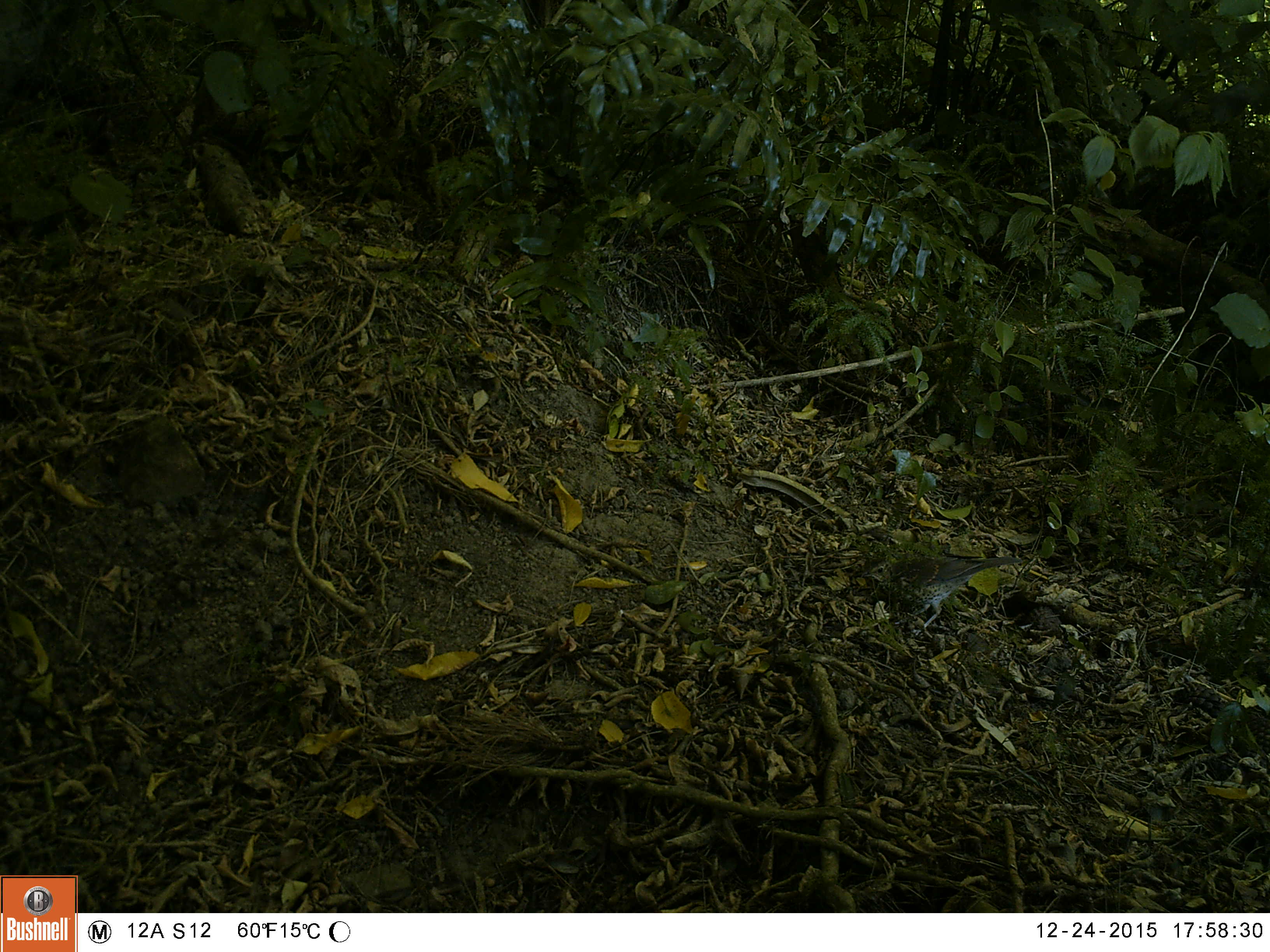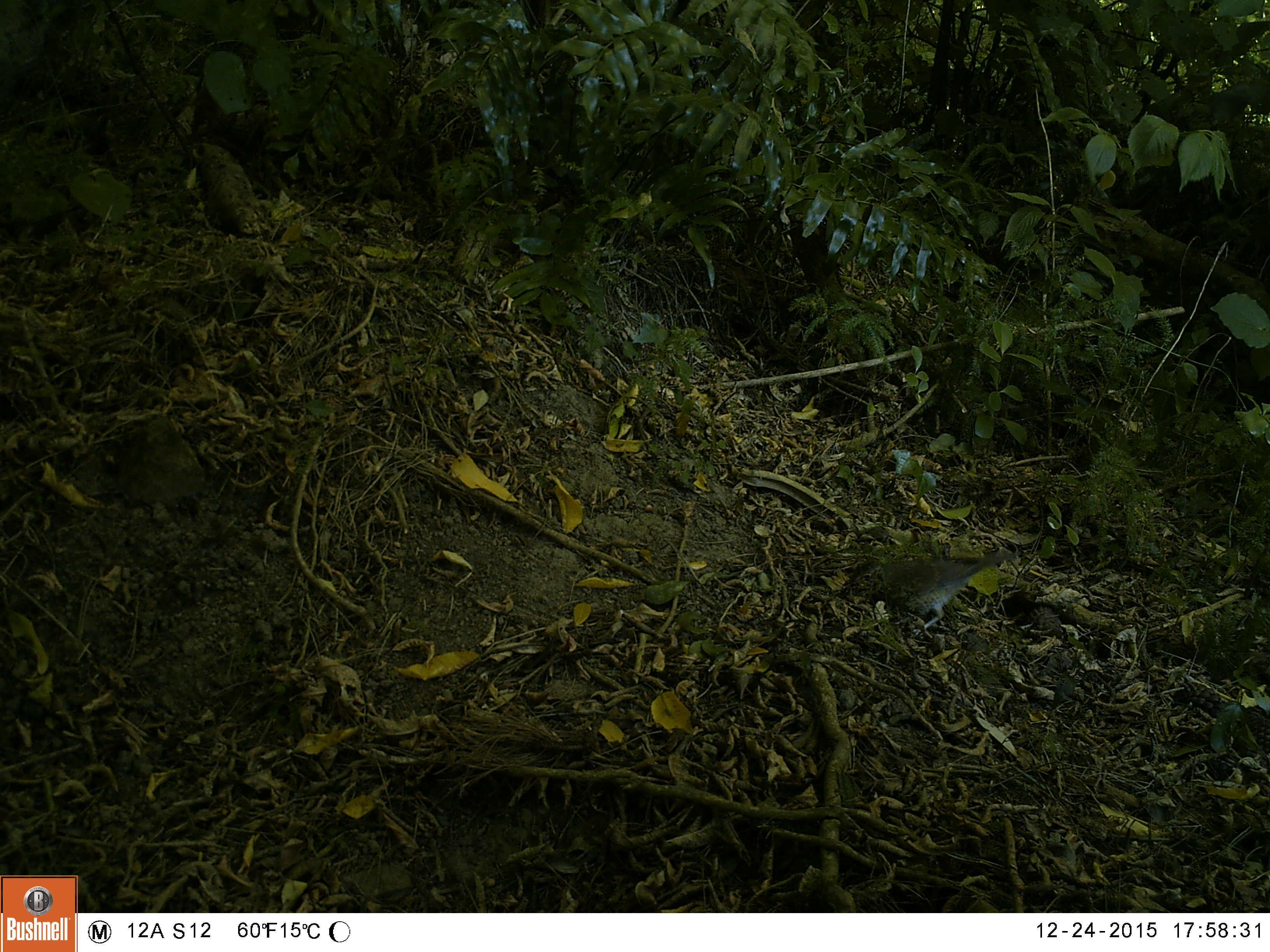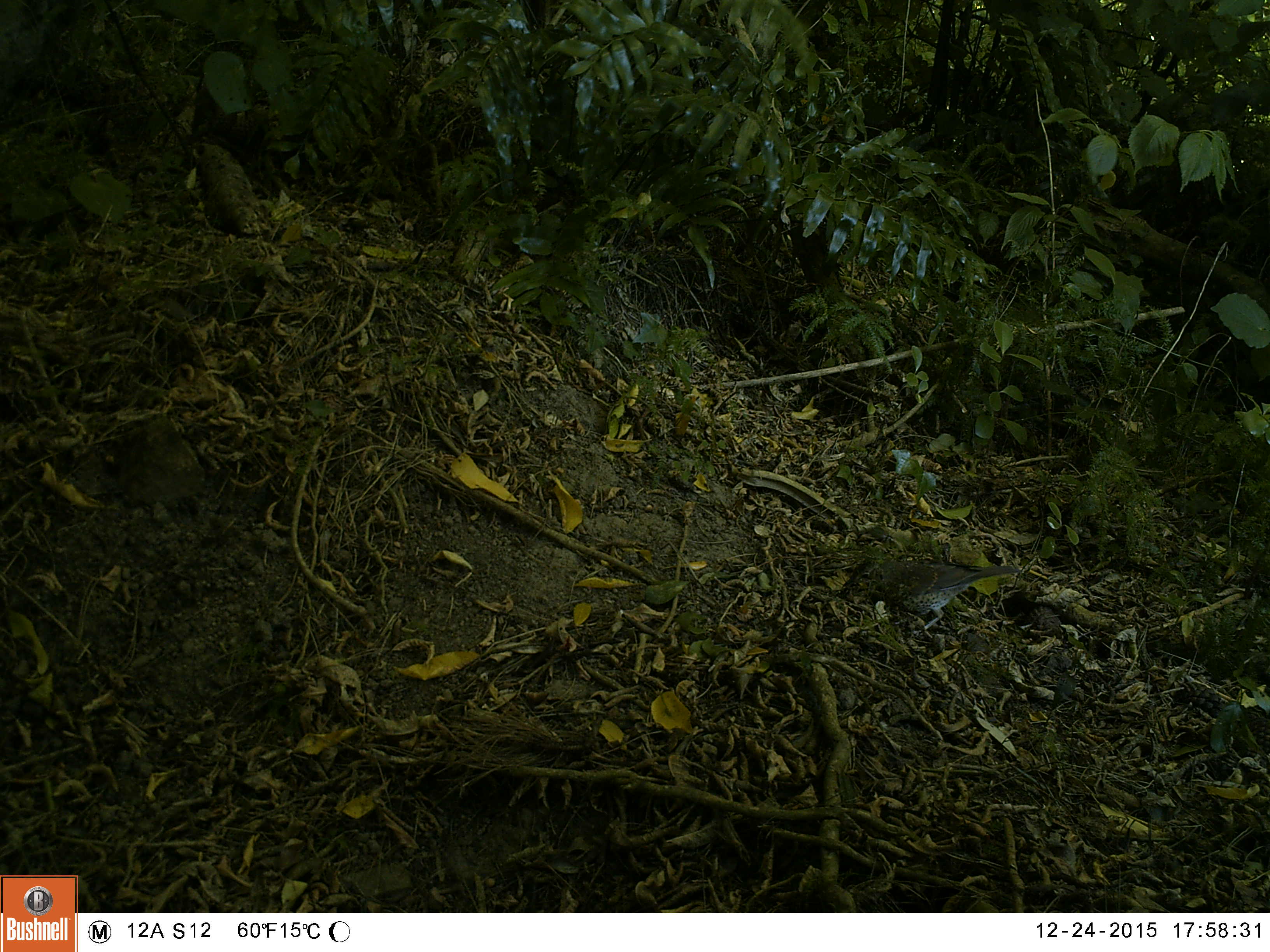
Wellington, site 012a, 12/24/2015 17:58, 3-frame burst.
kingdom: Animalia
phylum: Chordata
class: Aves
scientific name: Aves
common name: bird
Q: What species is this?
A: Bird (Aves).